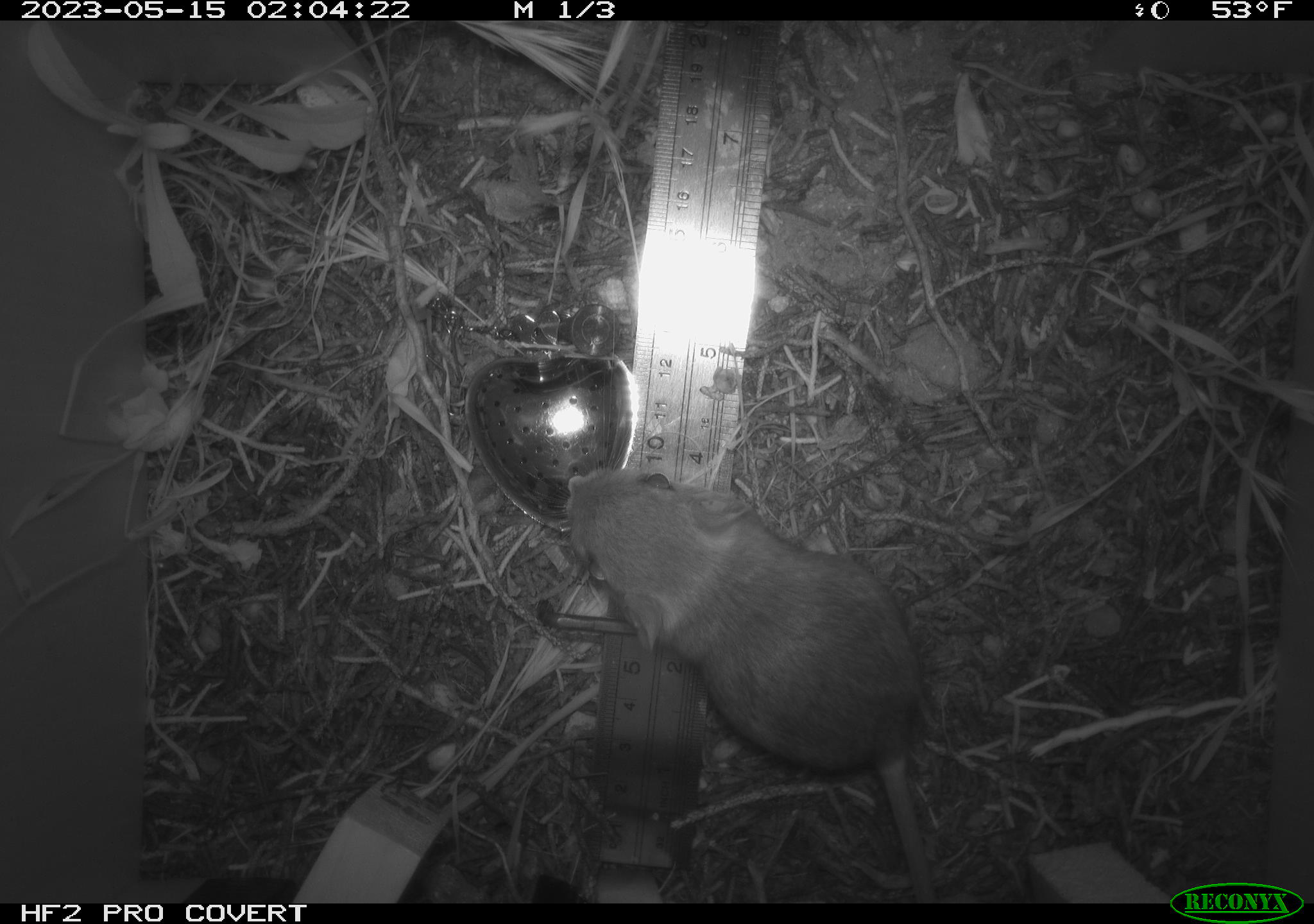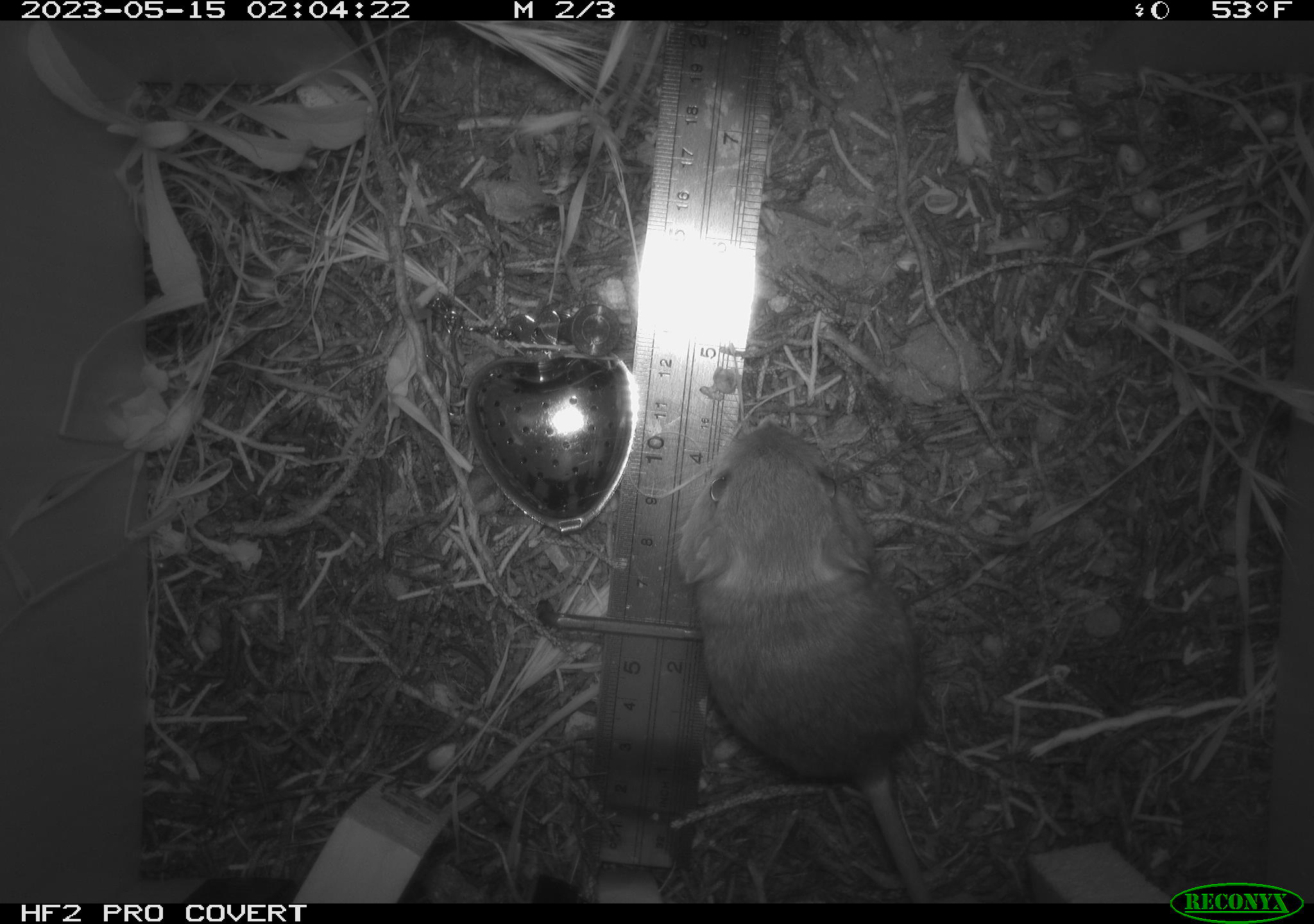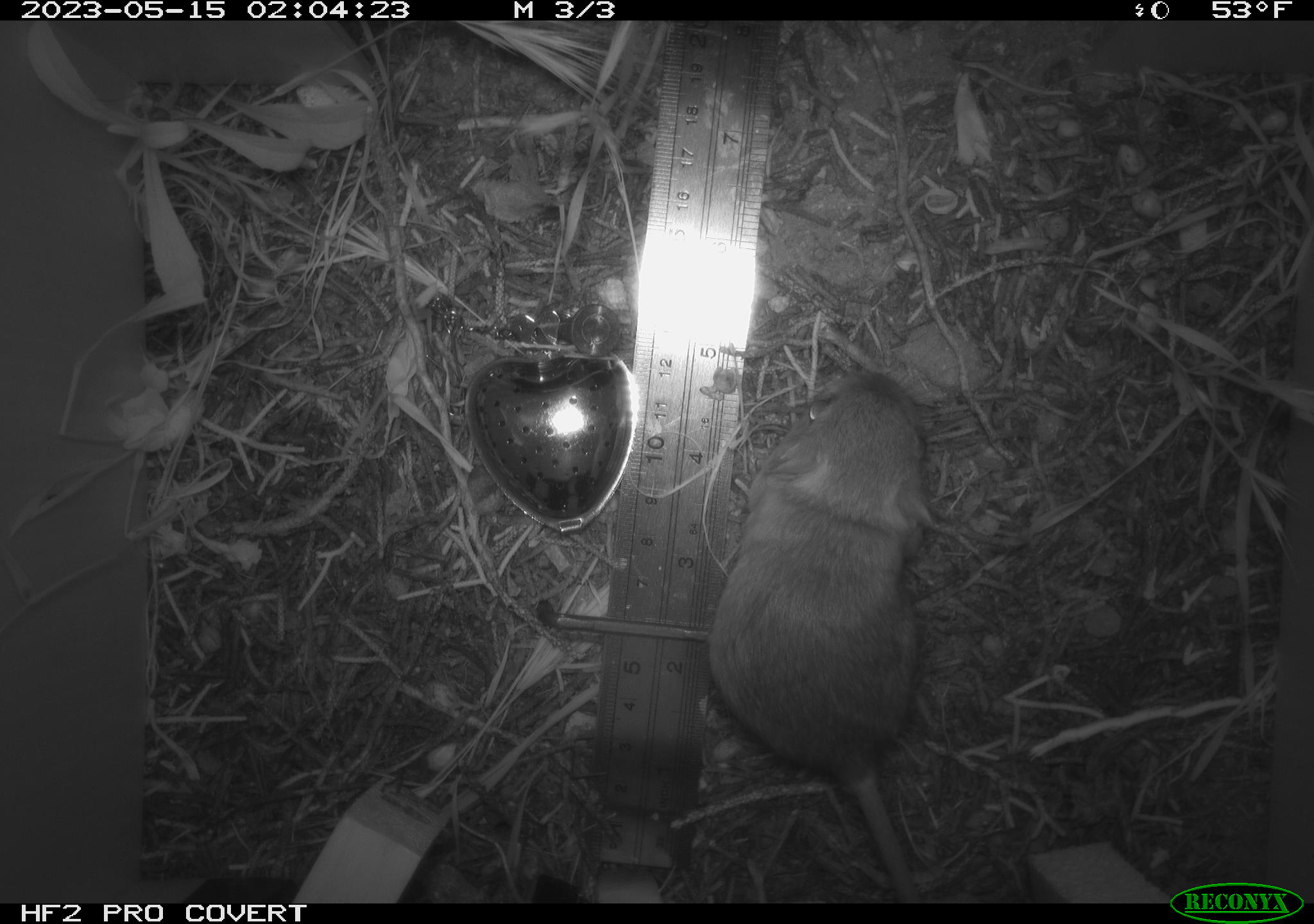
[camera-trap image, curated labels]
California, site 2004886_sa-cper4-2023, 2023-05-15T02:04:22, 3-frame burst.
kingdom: Animalia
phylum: Chordata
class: Mammalia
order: Rodentia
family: Heteromyidae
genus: Dipodomys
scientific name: Dipodomys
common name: kangaroo rats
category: dipodomys species